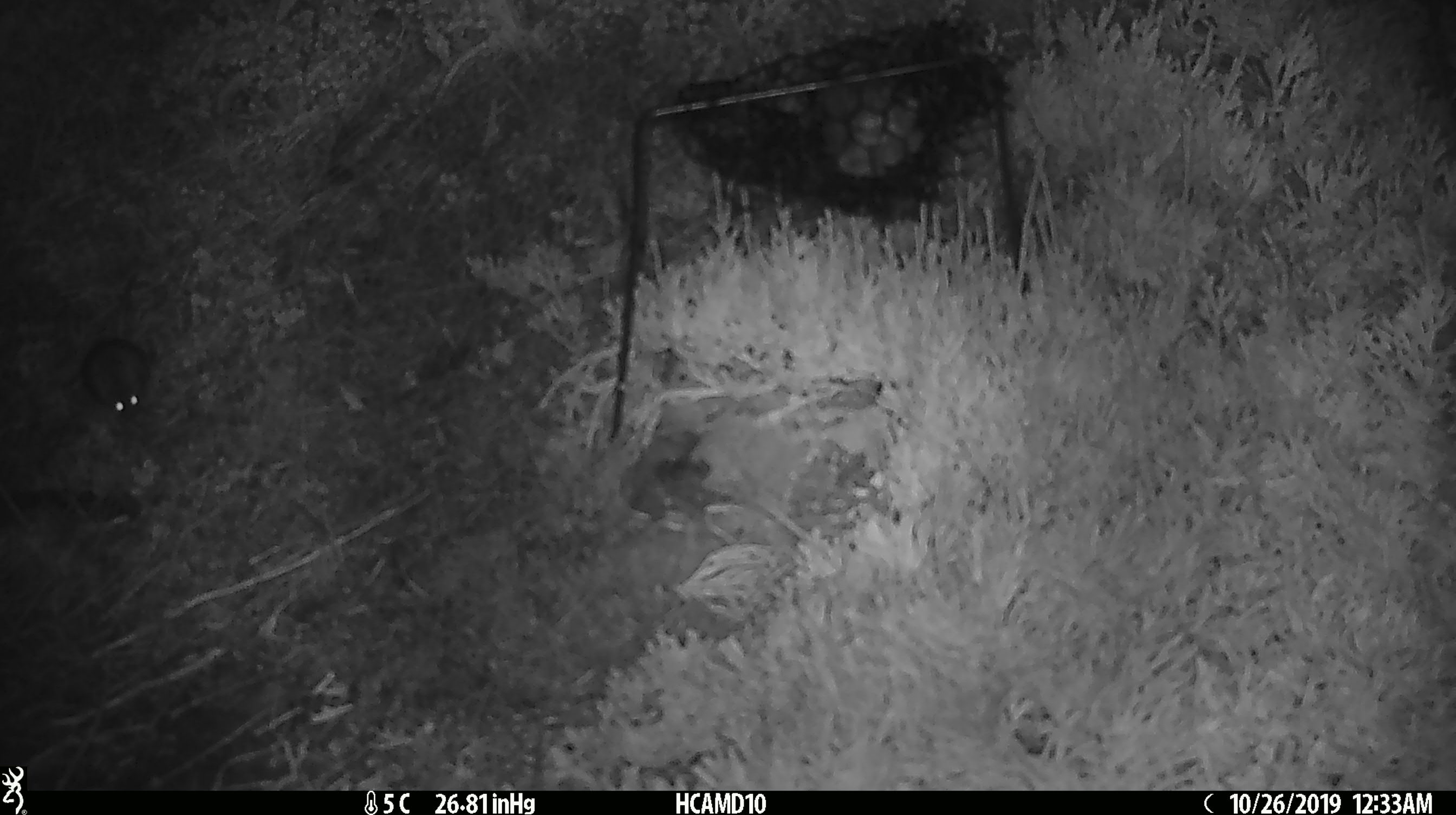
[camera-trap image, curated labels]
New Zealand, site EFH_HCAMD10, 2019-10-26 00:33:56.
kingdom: Animalia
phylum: Chordata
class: Mammalia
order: Rodentia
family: Muridae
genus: Mus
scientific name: Mus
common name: mouse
Mouse (Mus).